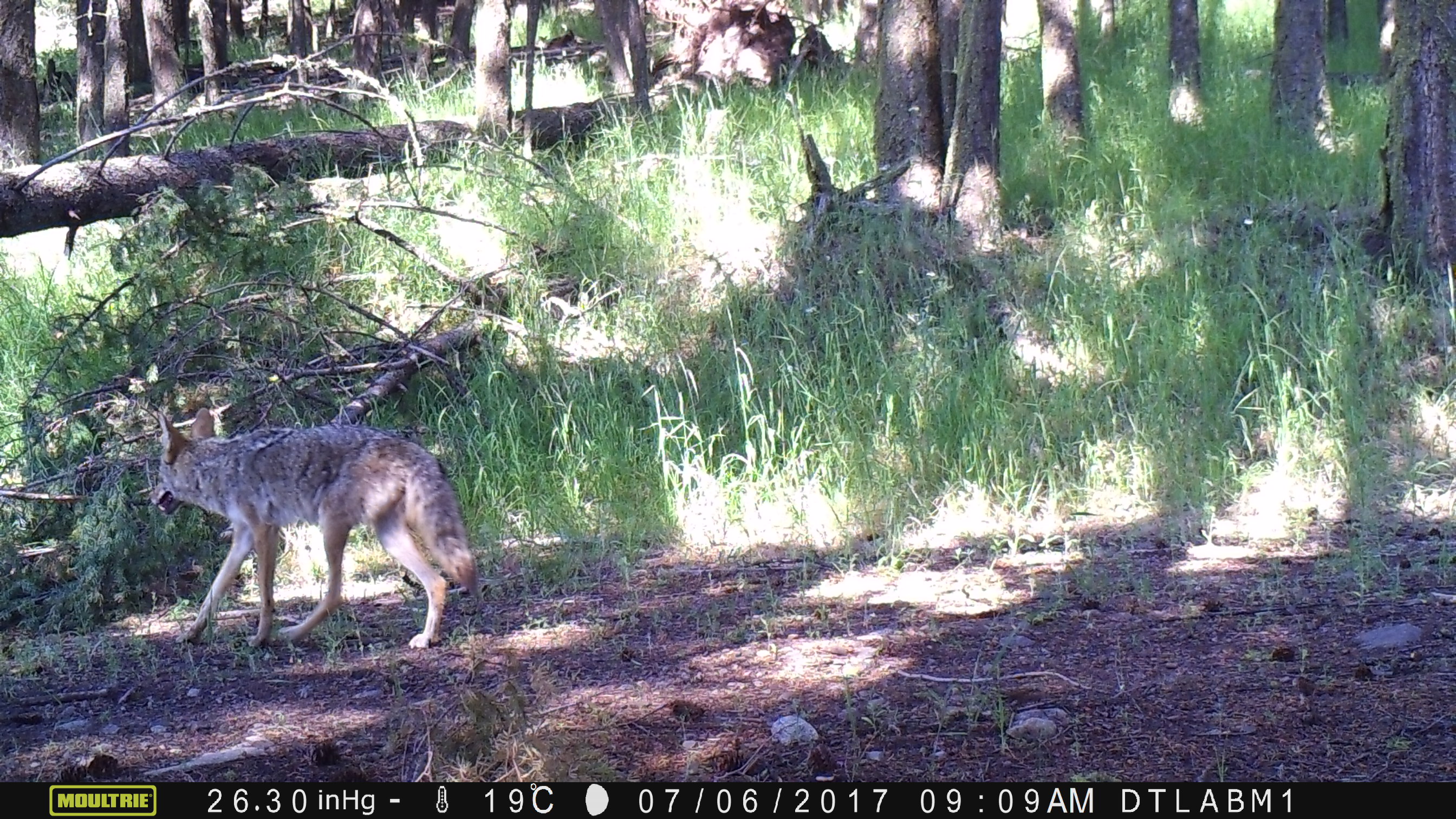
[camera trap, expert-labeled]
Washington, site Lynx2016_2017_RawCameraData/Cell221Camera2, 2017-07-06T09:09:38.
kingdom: Animalia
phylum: Chordata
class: Mammalia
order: Carnivora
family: Canidae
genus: Canis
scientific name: Canis latrans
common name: coyote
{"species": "Canis latrans (coyote)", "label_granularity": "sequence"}